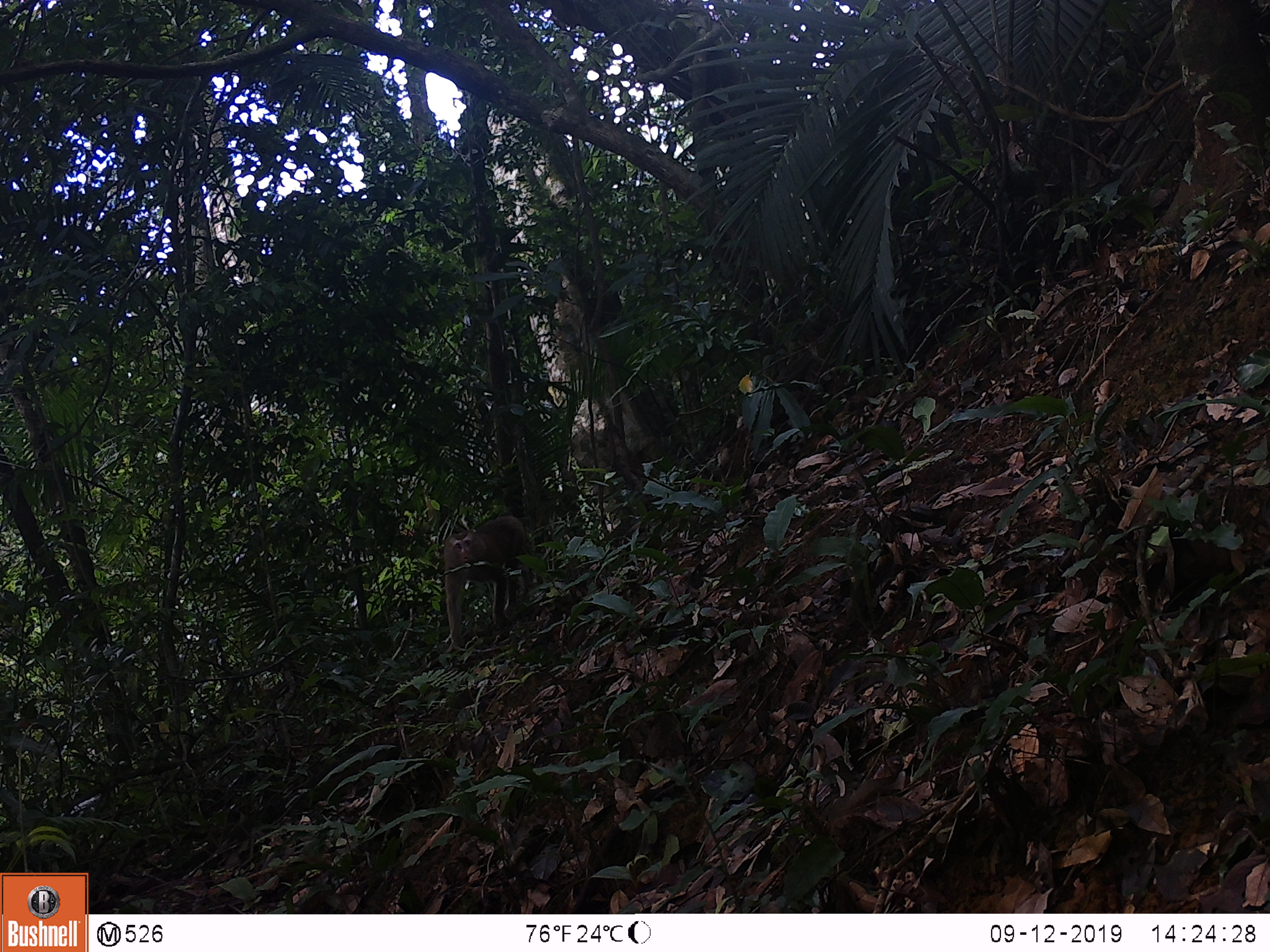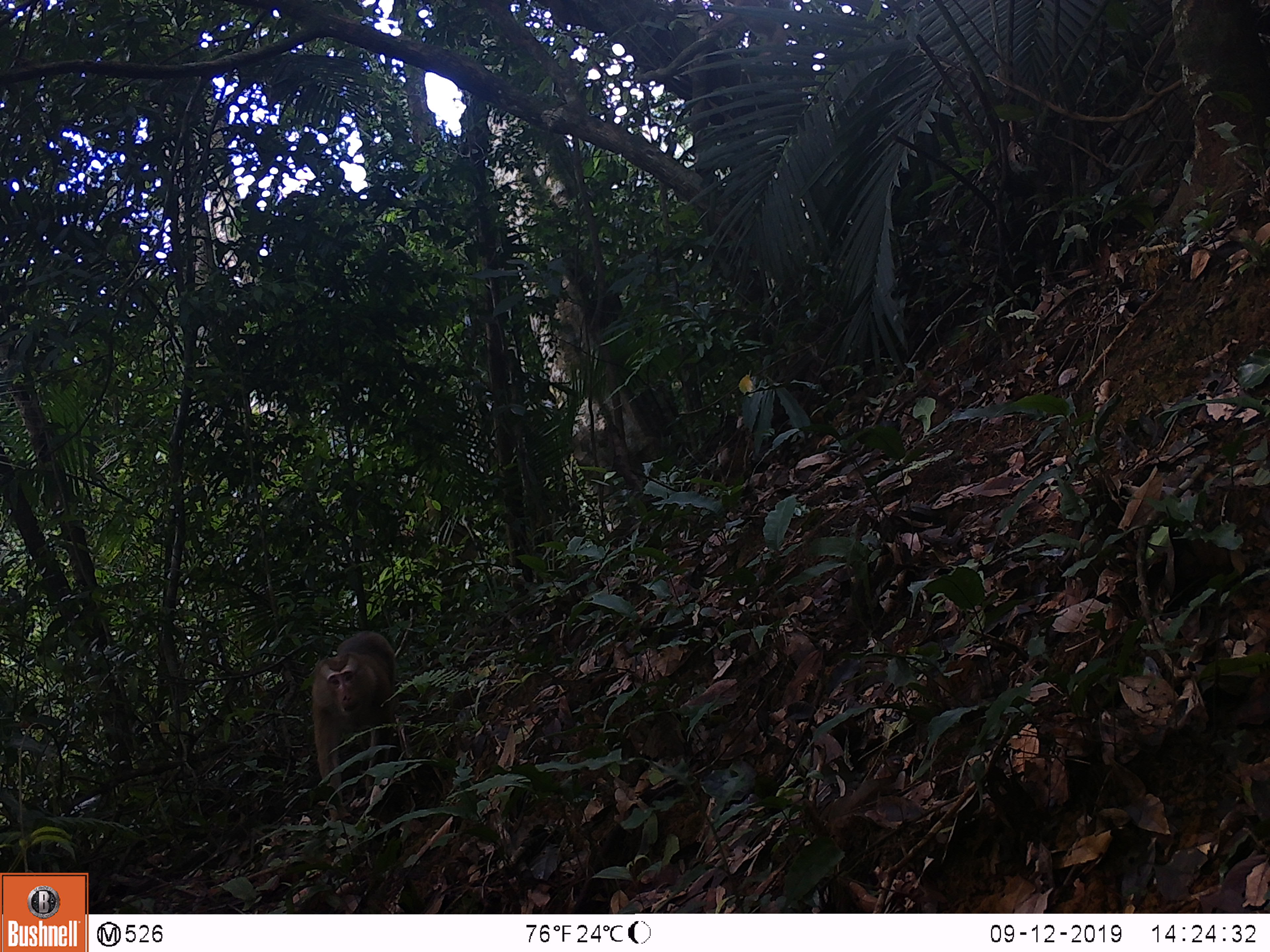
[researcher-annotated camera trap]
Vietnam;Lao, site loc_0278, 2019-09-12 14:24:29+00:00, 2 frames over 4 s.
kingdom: Animalia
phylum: Chordata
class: Mammalia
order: Primates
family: Cercopithecidae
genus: Macaca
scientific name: Macaca nemestrina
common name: pig-tailed macaque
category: pig tailed macaque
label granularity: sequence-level